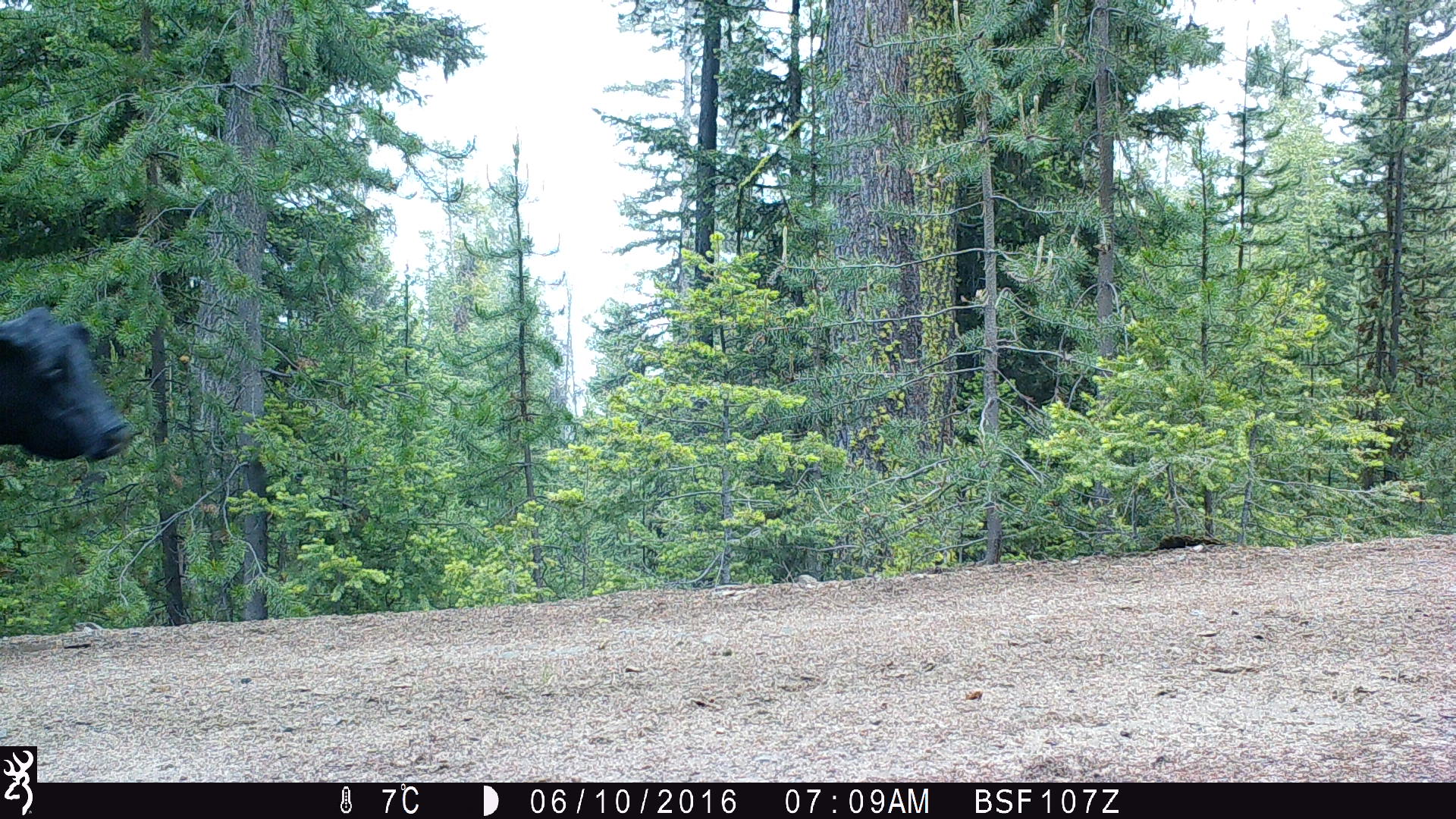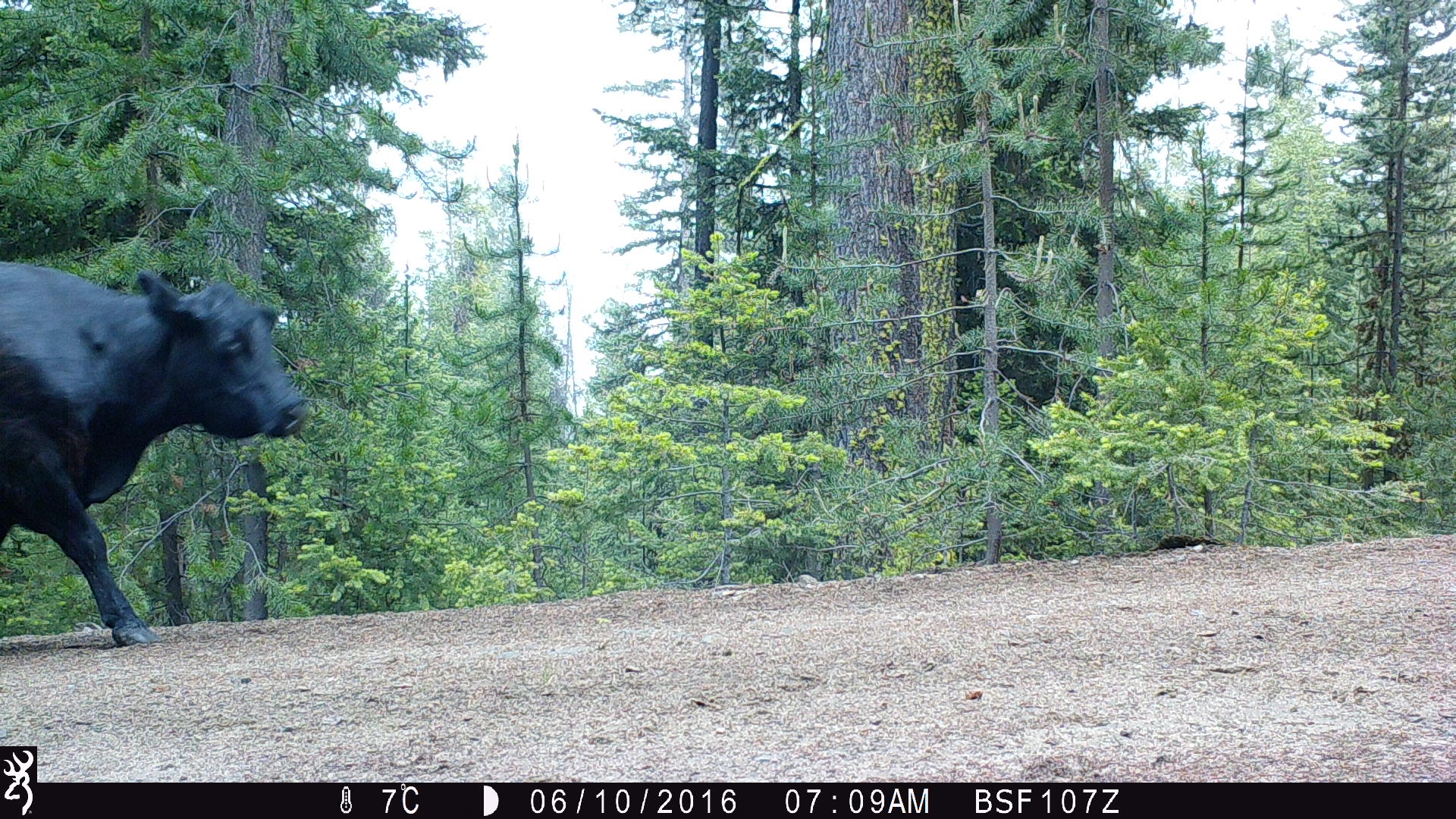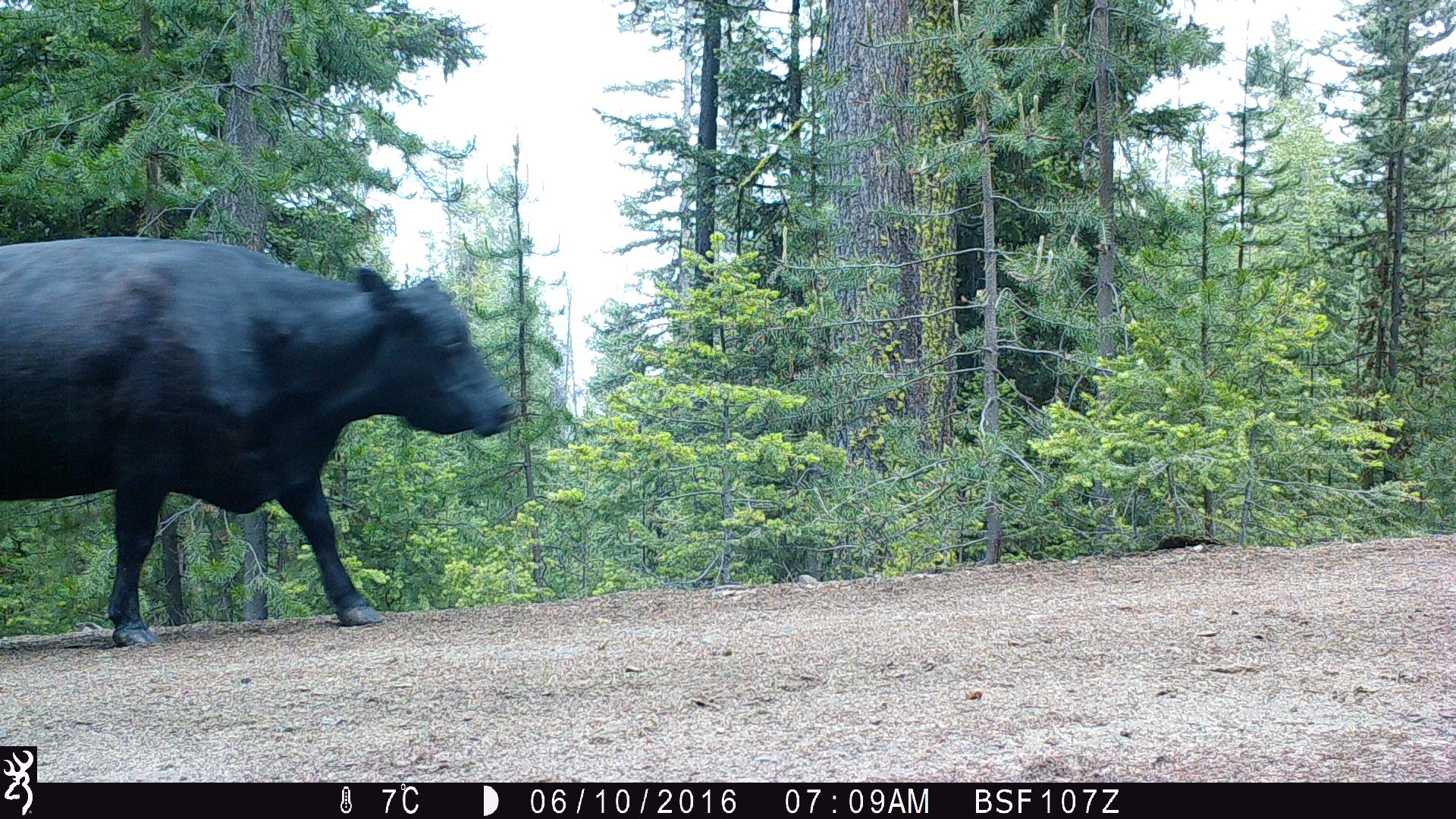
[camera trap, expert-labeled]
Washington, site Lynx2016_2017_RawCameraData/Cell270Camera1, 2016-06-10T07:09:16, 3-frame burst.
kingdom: Animalia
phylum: Chordata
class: Mammalia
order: Artiodactyla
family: Bovidae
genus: Bos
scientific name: Bos taurus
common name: domestic cattle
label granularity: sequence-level